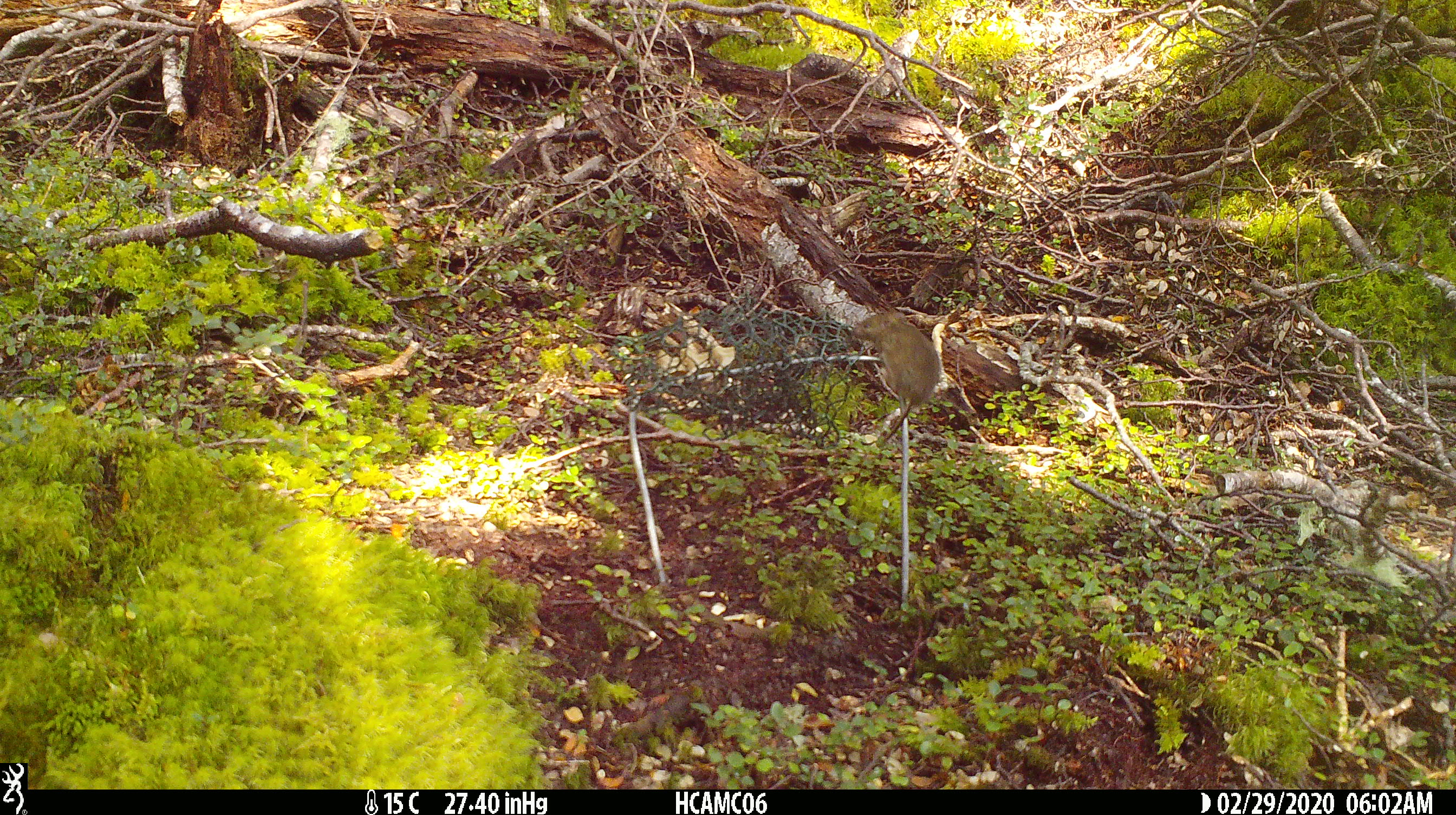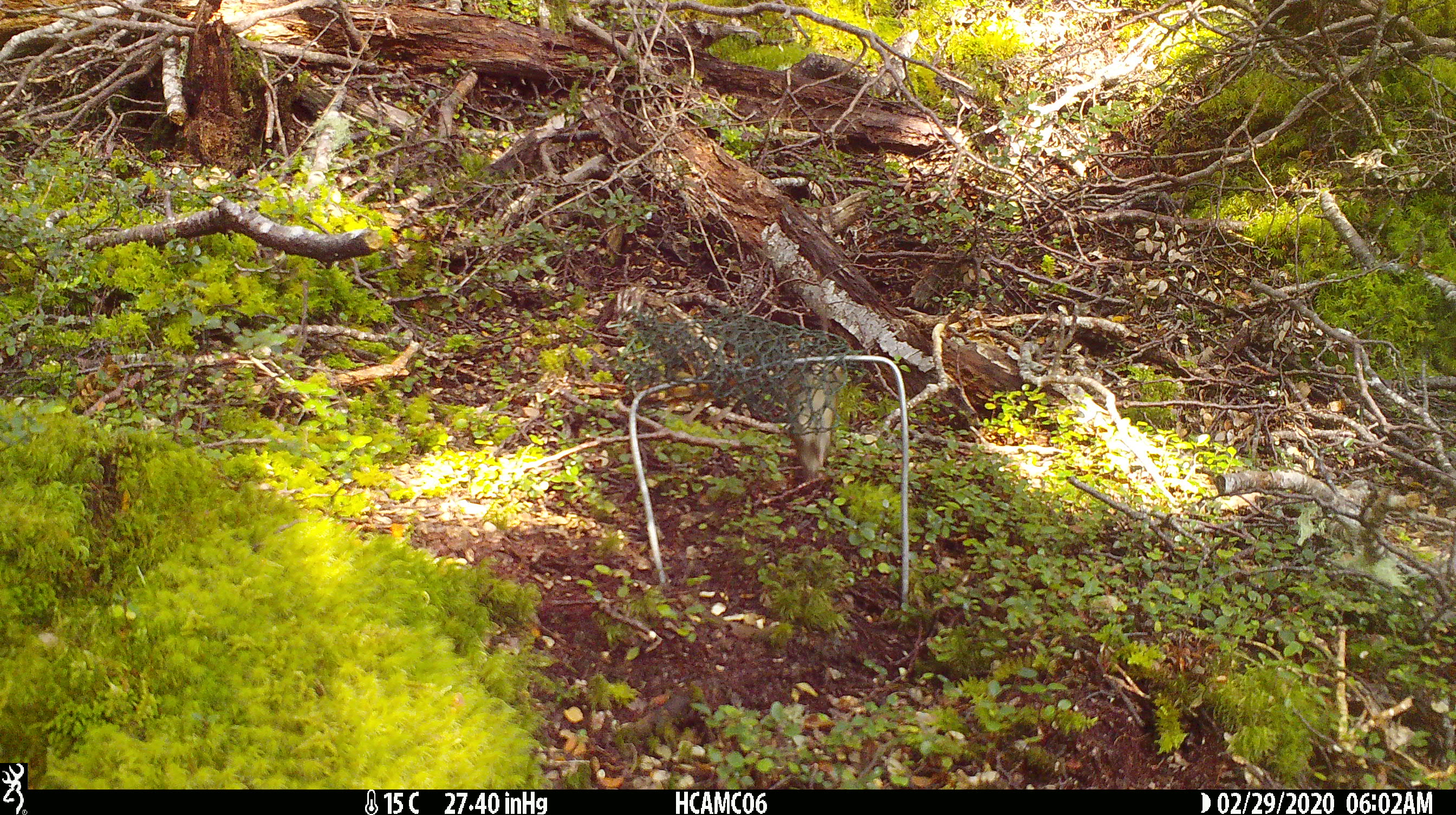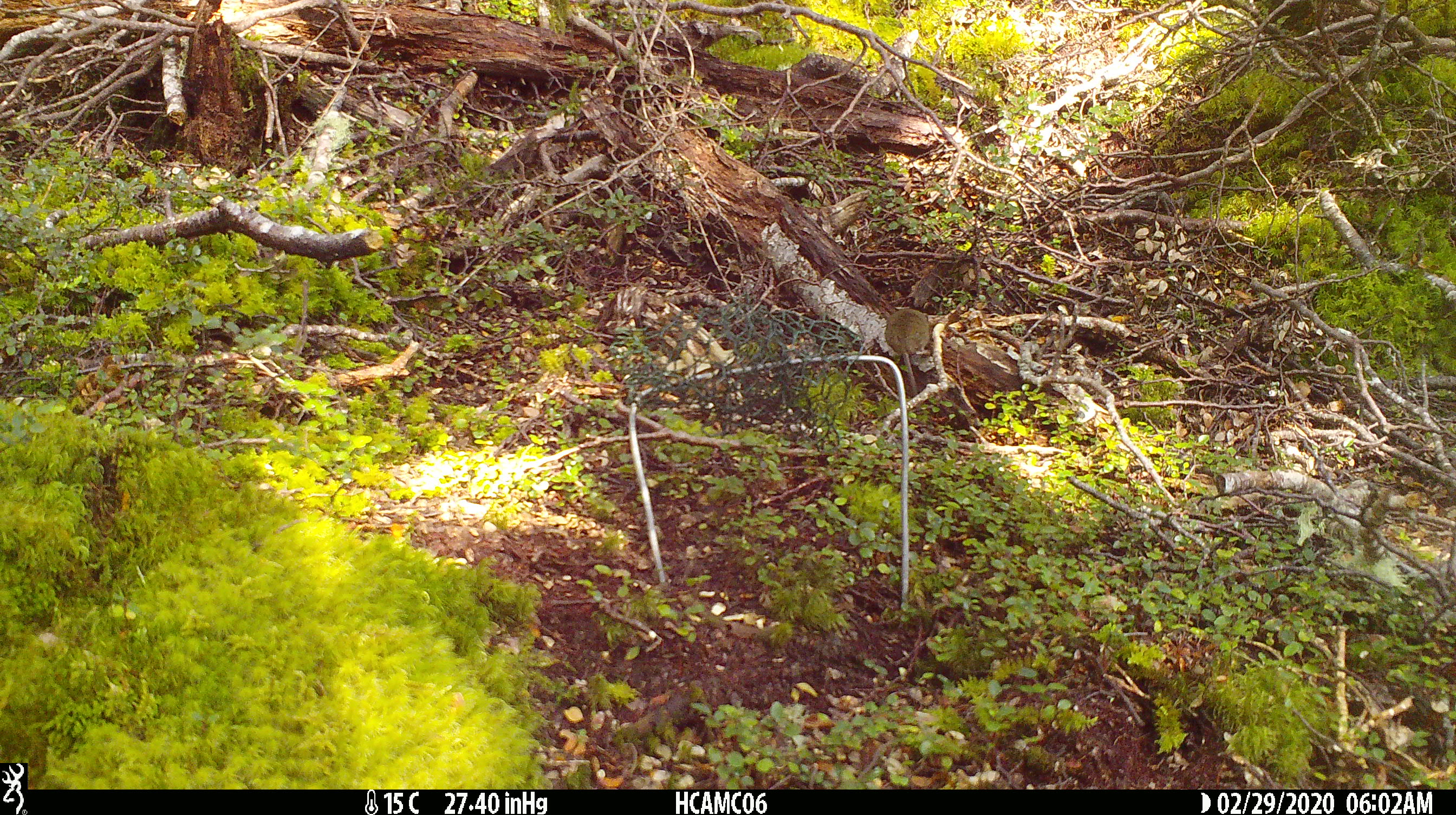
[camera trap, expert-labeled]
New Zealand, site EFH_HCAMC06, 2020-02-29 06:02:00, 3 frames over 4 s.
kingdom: Animalia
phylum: Chordata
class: Mammalia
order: Rodentia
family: Muridae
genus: Mus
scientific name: Mus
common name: mouse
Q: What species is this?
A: Mouse (Mus).